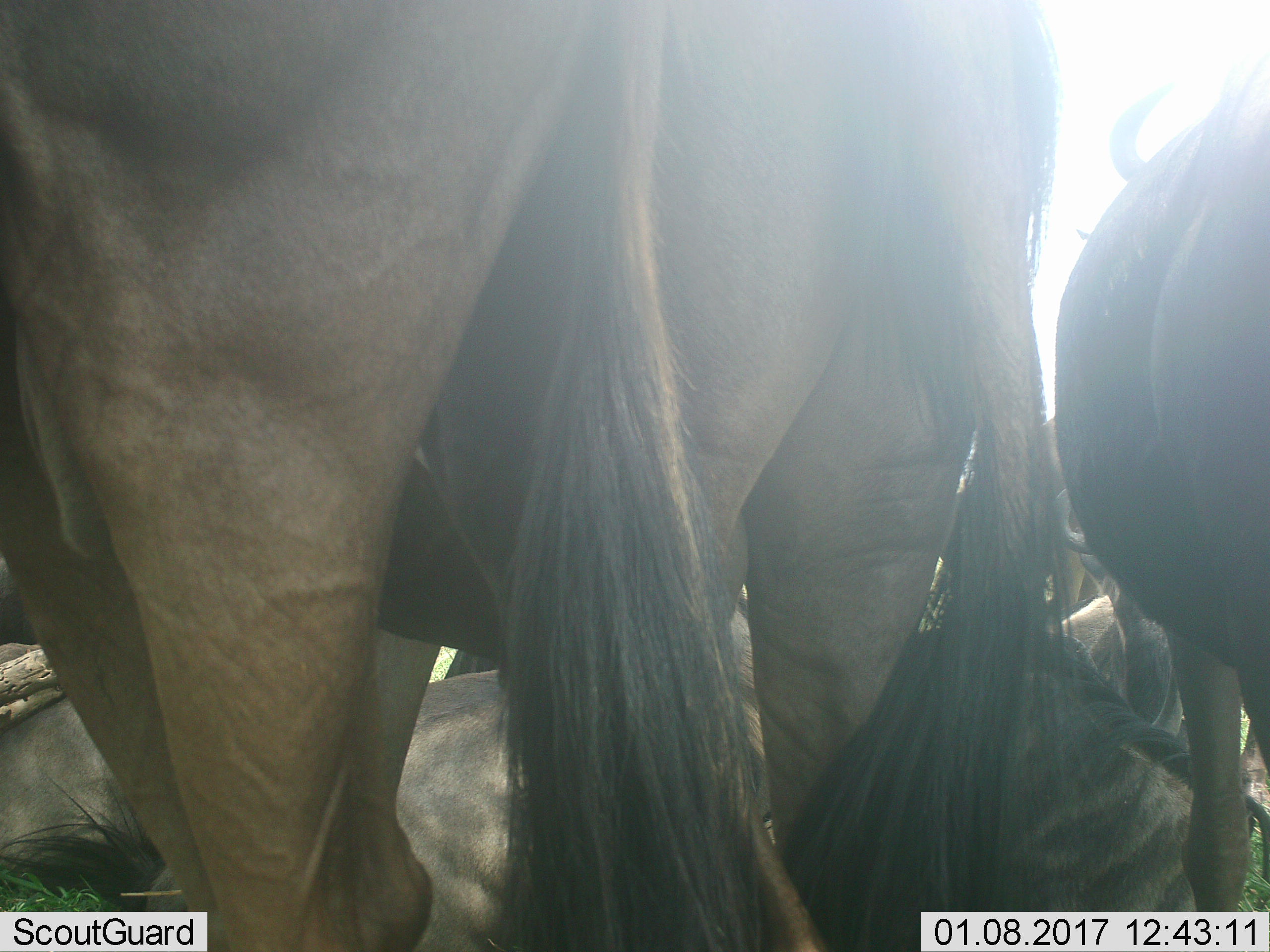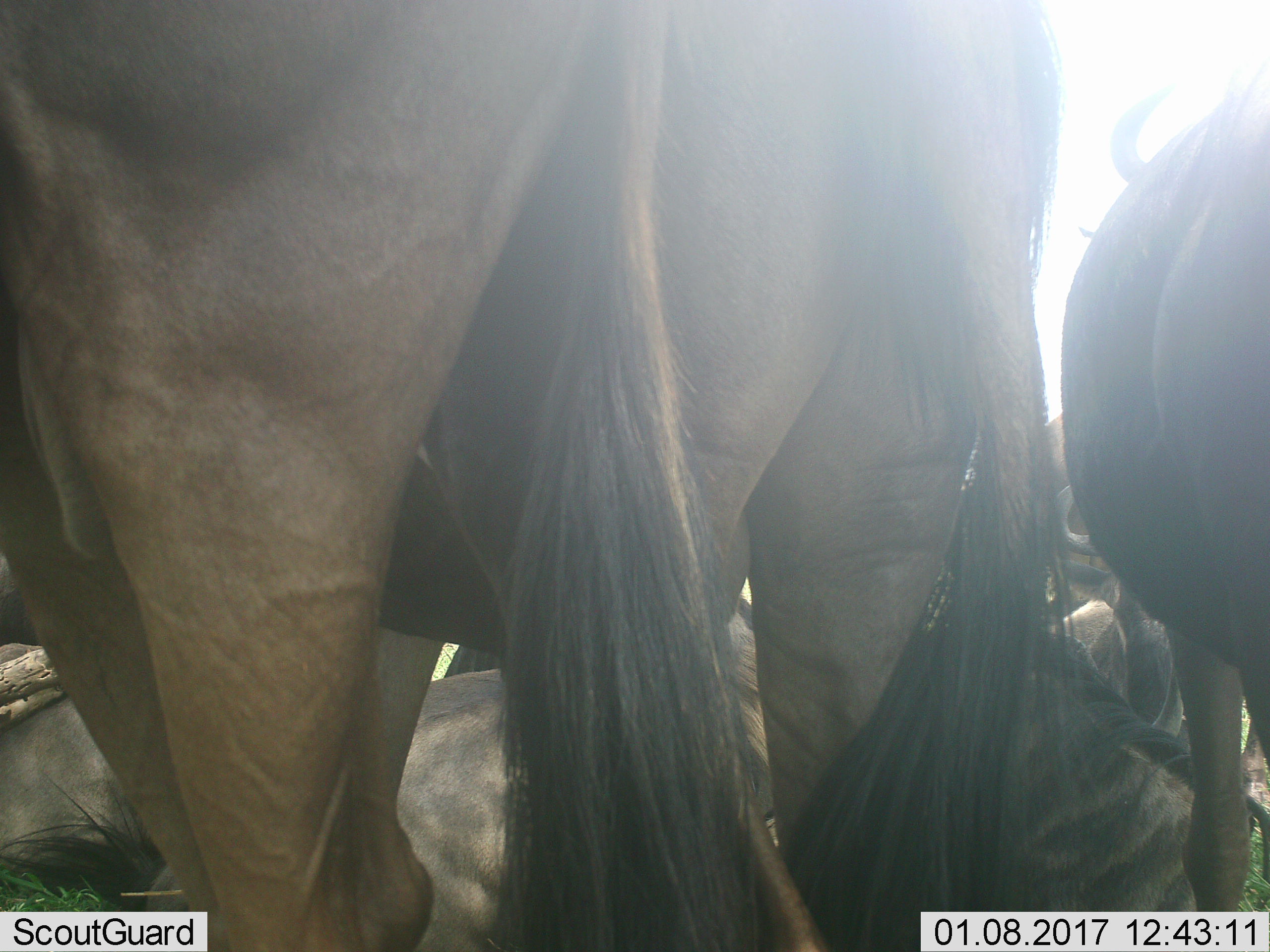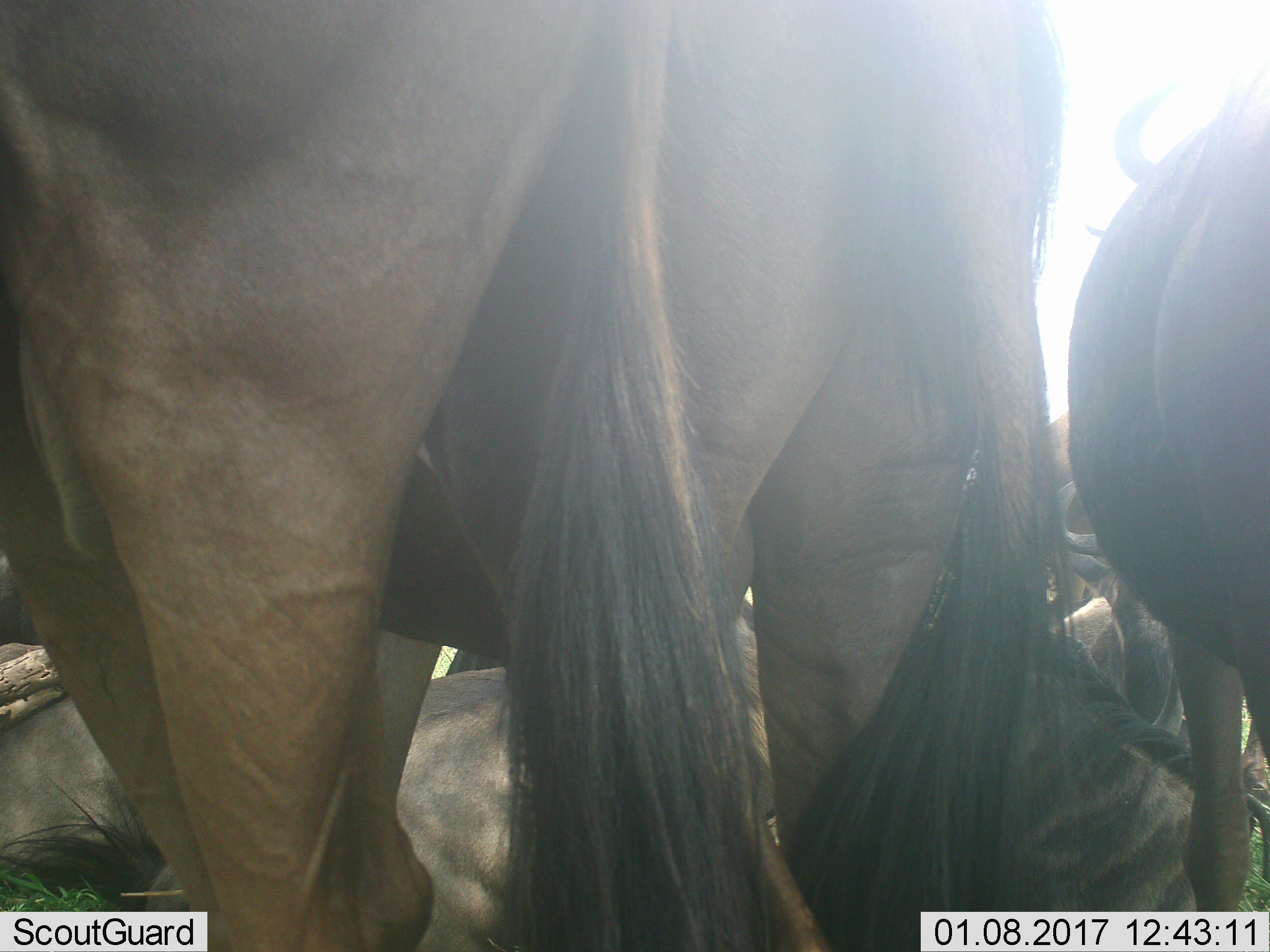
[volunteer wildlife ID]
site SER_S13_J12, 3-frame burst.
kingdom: Animalia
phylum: Chordata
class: Mammalia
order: Artiodactyla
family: Bovidae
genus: Connochaetes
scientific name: Connochaetes taurinus taurinus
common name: blue wildebeest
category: wildebeestblue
Wildebeestblue (blue wildebeest) (Connochaetes taurinus taurinus), count 7. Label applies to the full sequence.